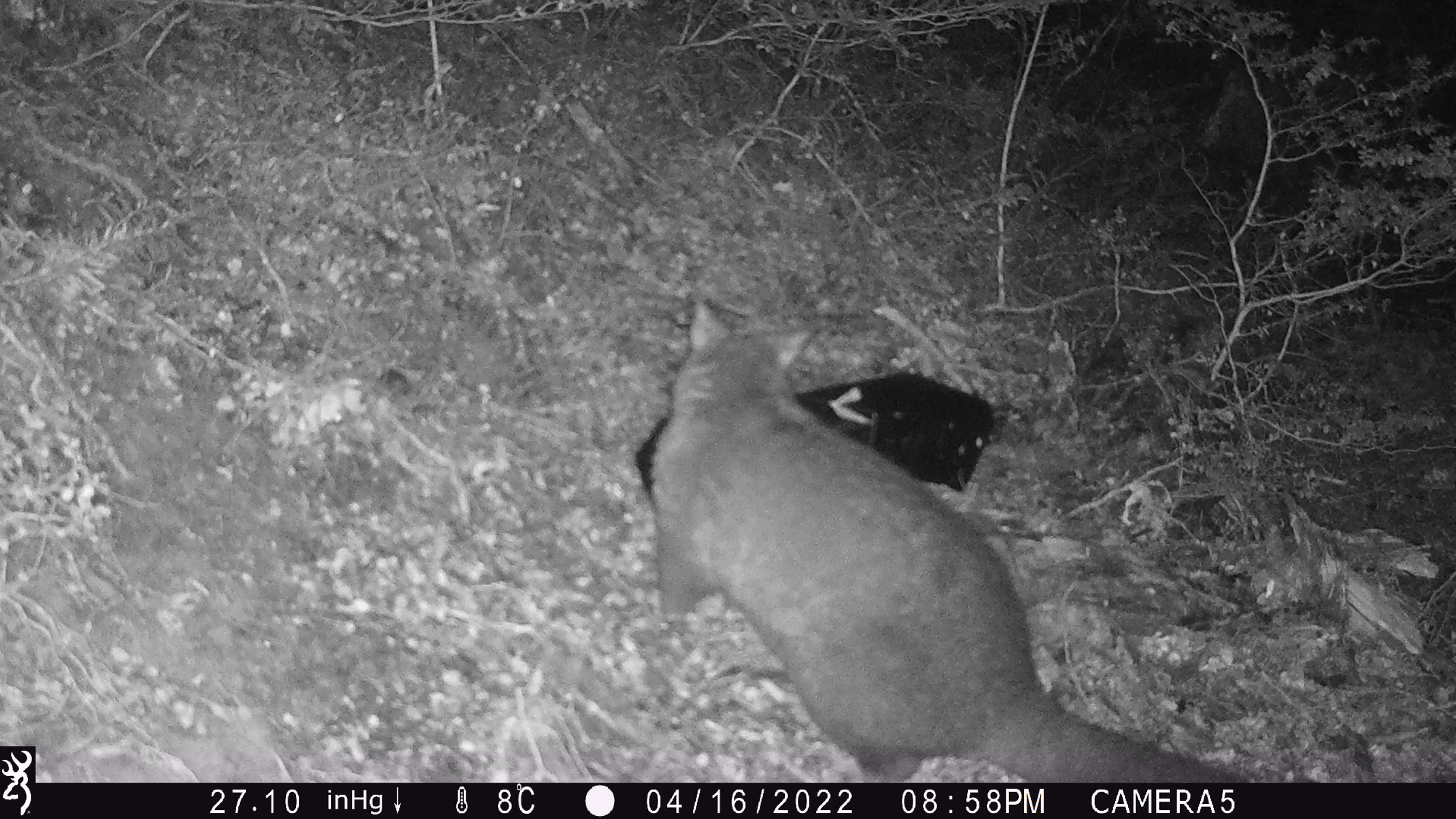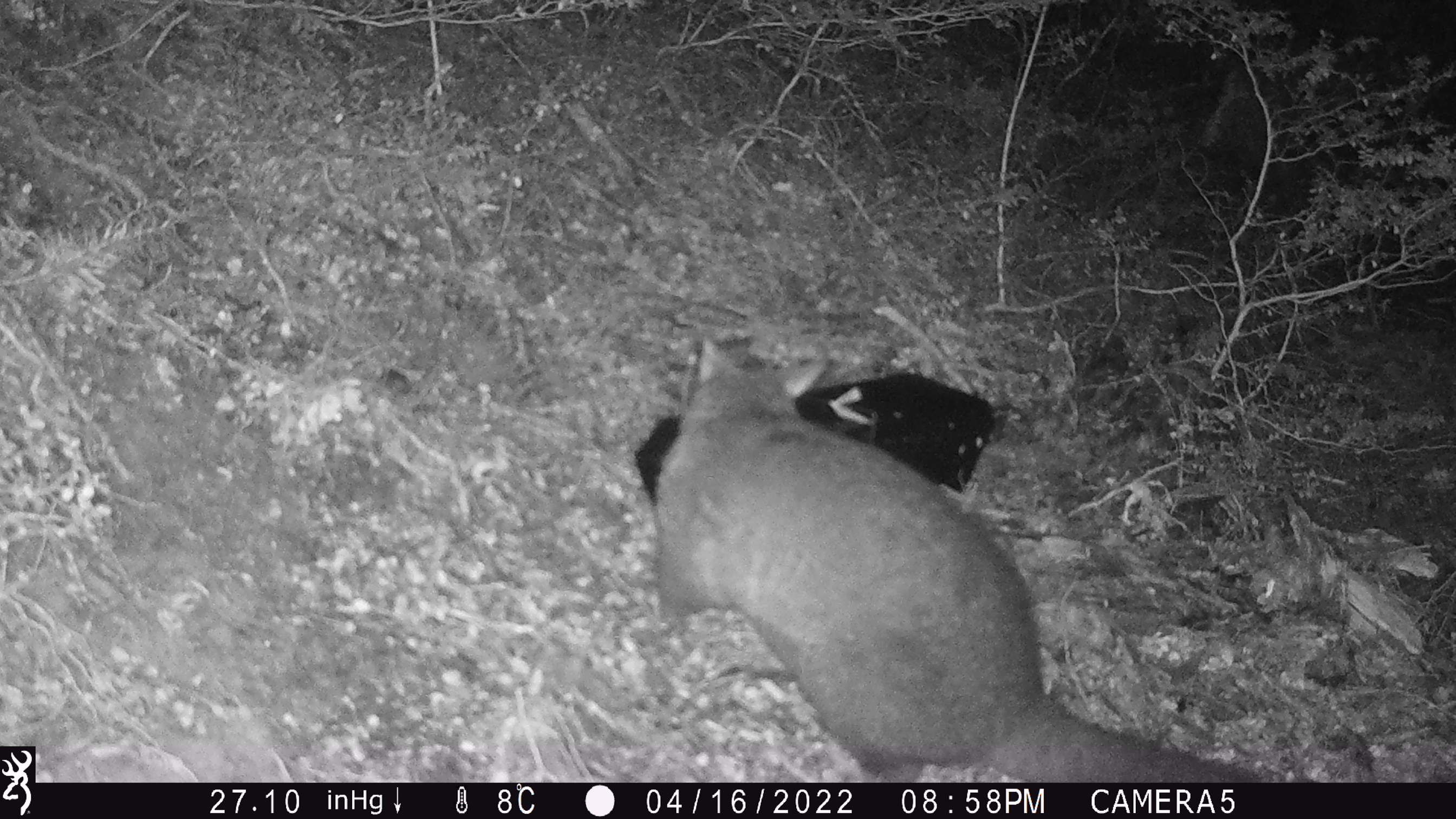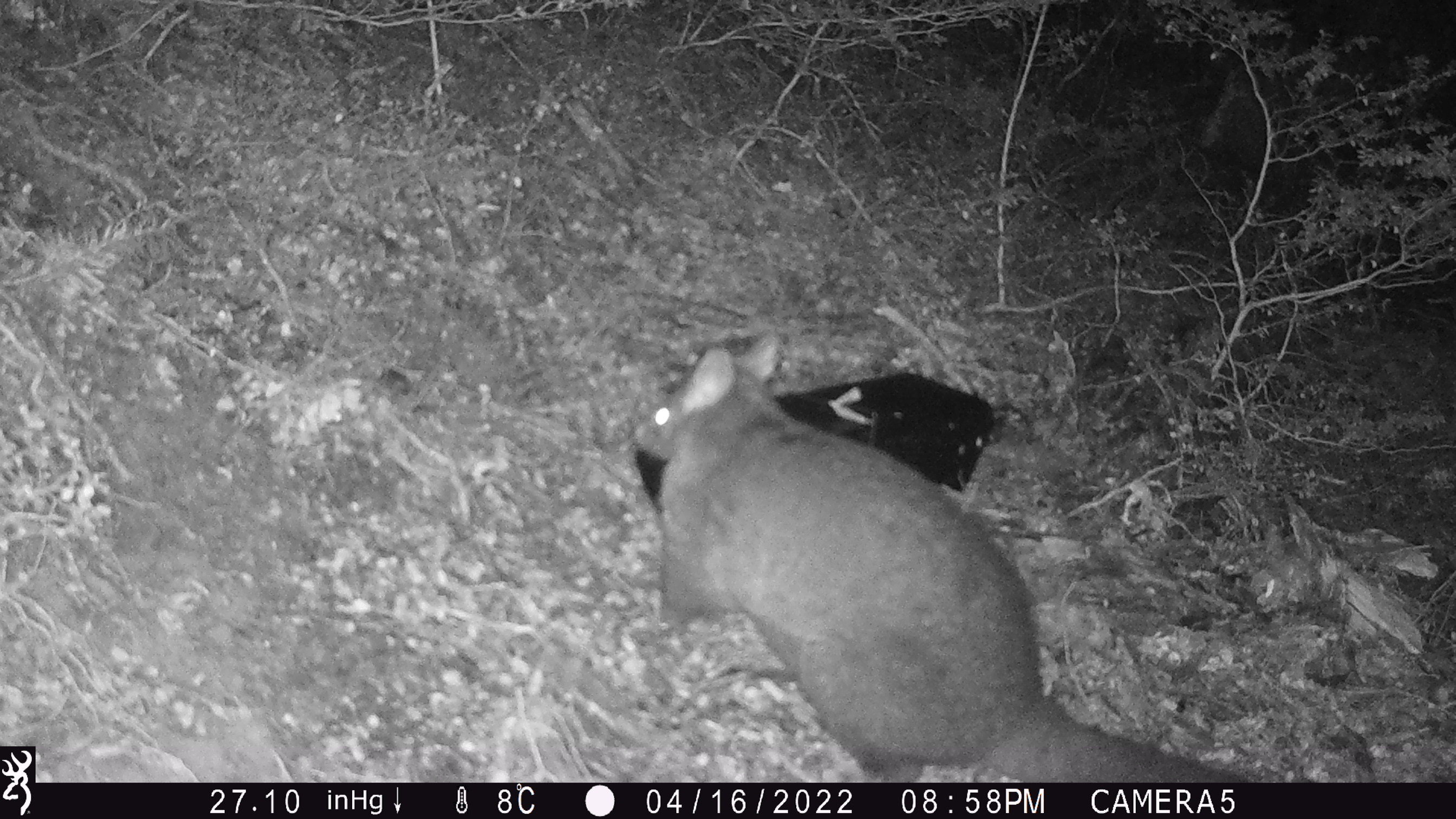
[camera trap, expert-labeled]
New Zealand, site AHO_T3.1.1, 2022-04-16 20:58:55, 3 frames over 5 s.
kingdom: Animalia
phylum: Chordata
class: Mammalia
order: Diprotodontia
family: Phalangeridae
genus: Trichosurus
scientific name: Trichosurus vulpecula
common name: common brushtail possum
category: possum